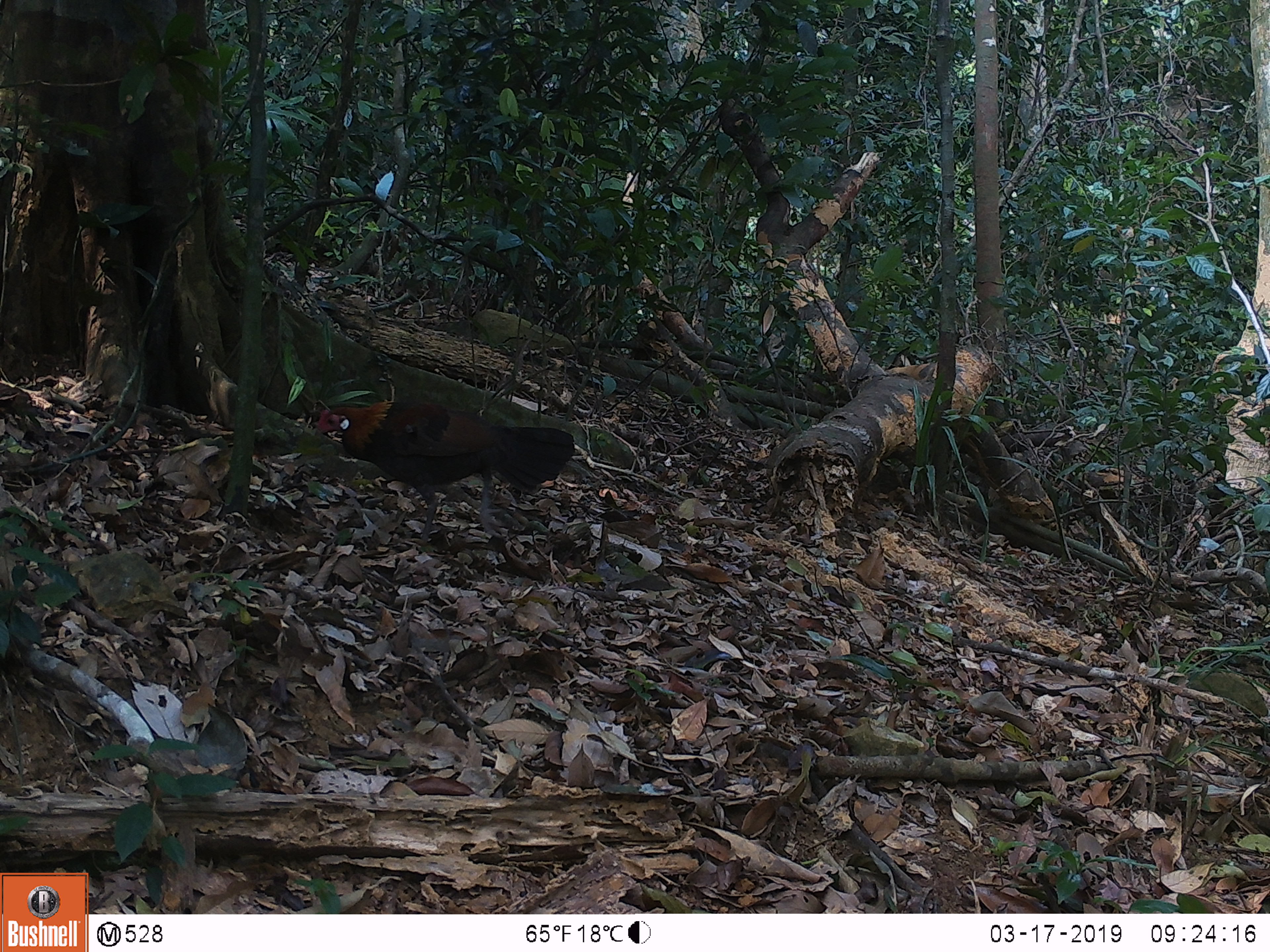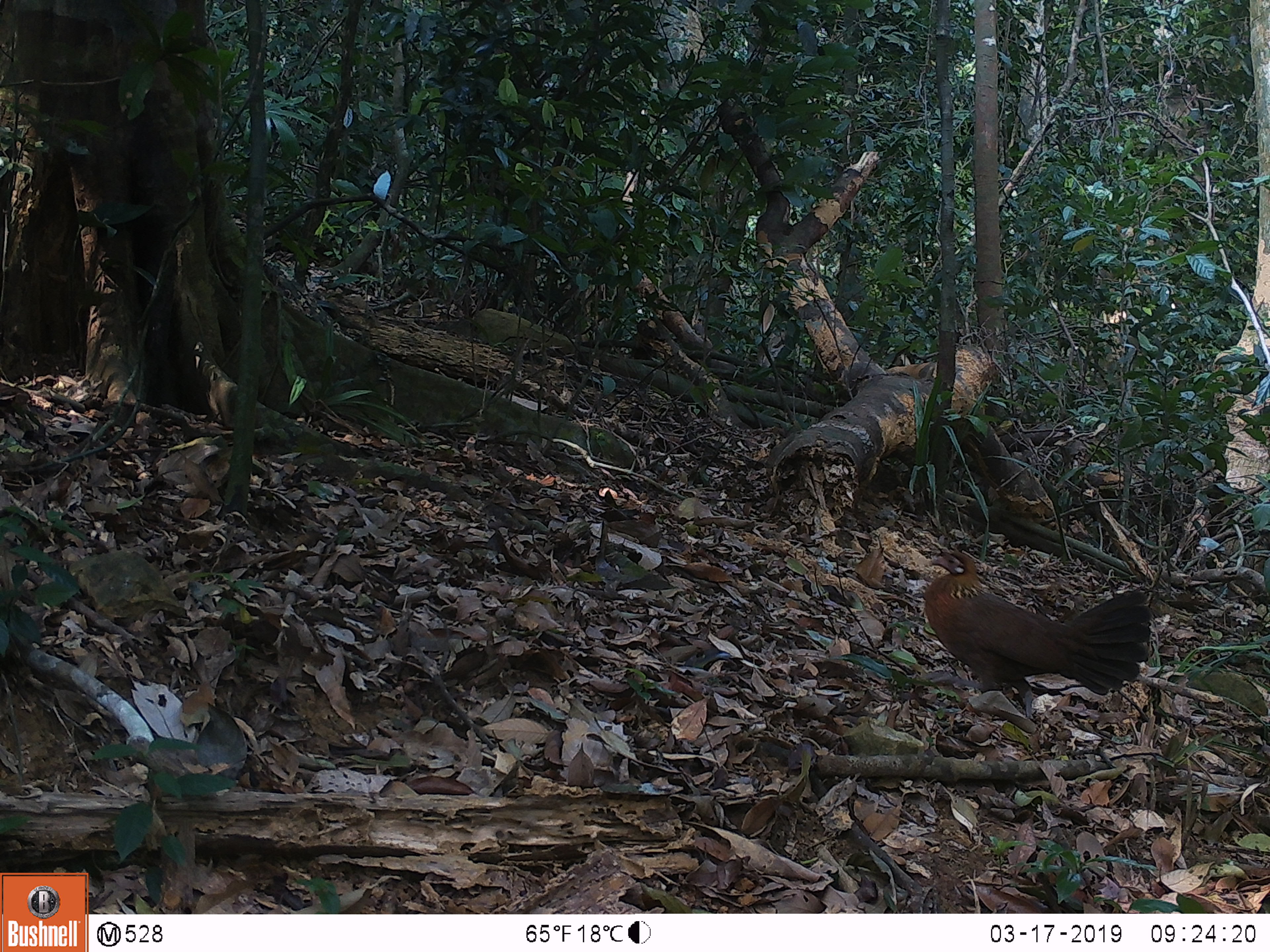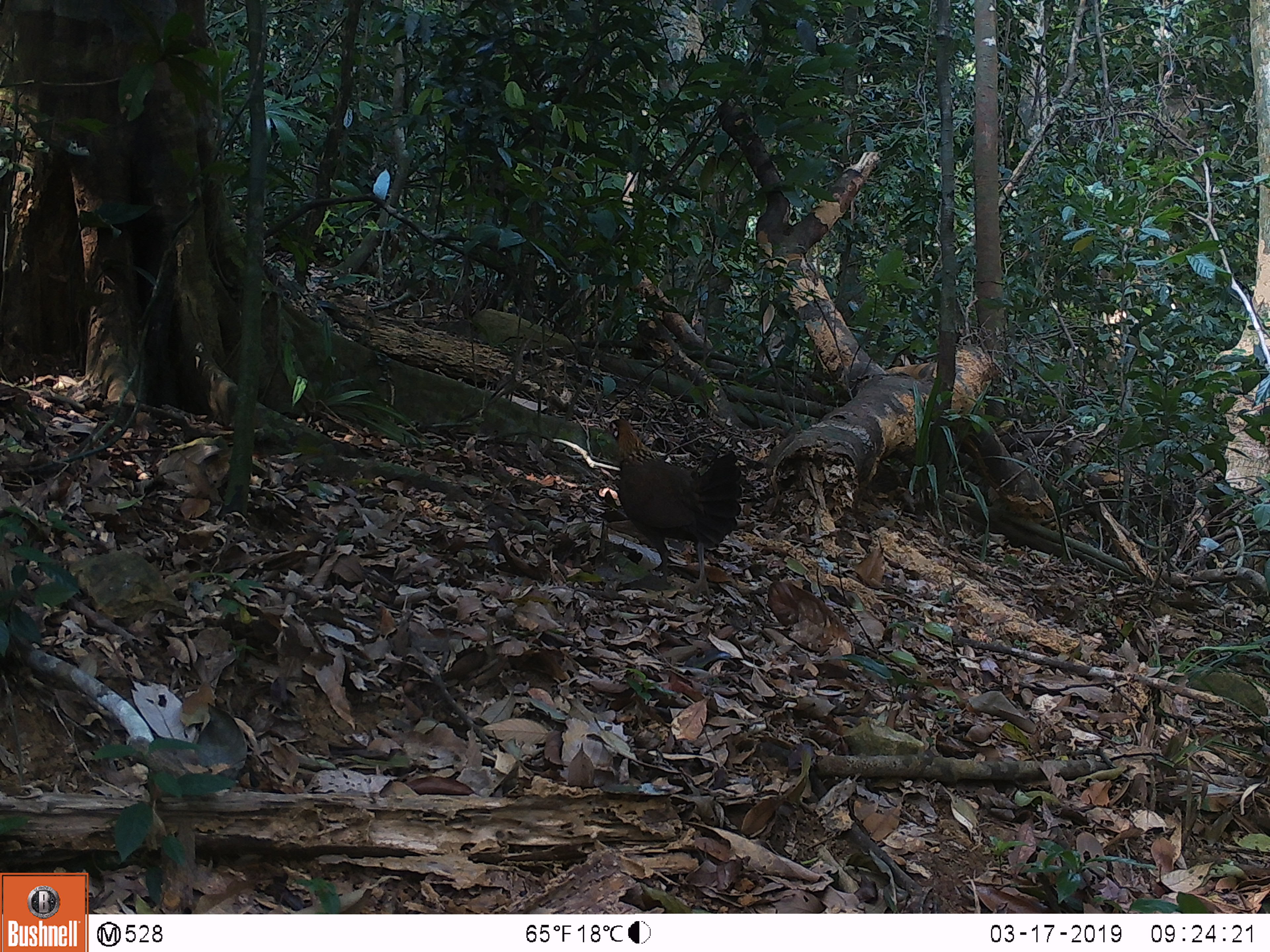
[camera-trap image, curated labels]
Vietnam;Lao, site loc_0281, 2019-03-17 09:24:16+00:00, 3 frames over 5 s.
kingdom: Animalia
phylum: Chordata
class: Aves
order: Galliformes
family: Phasianidae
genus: Gallus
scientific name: Gallus gallus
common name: red junglefowl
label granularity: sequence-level